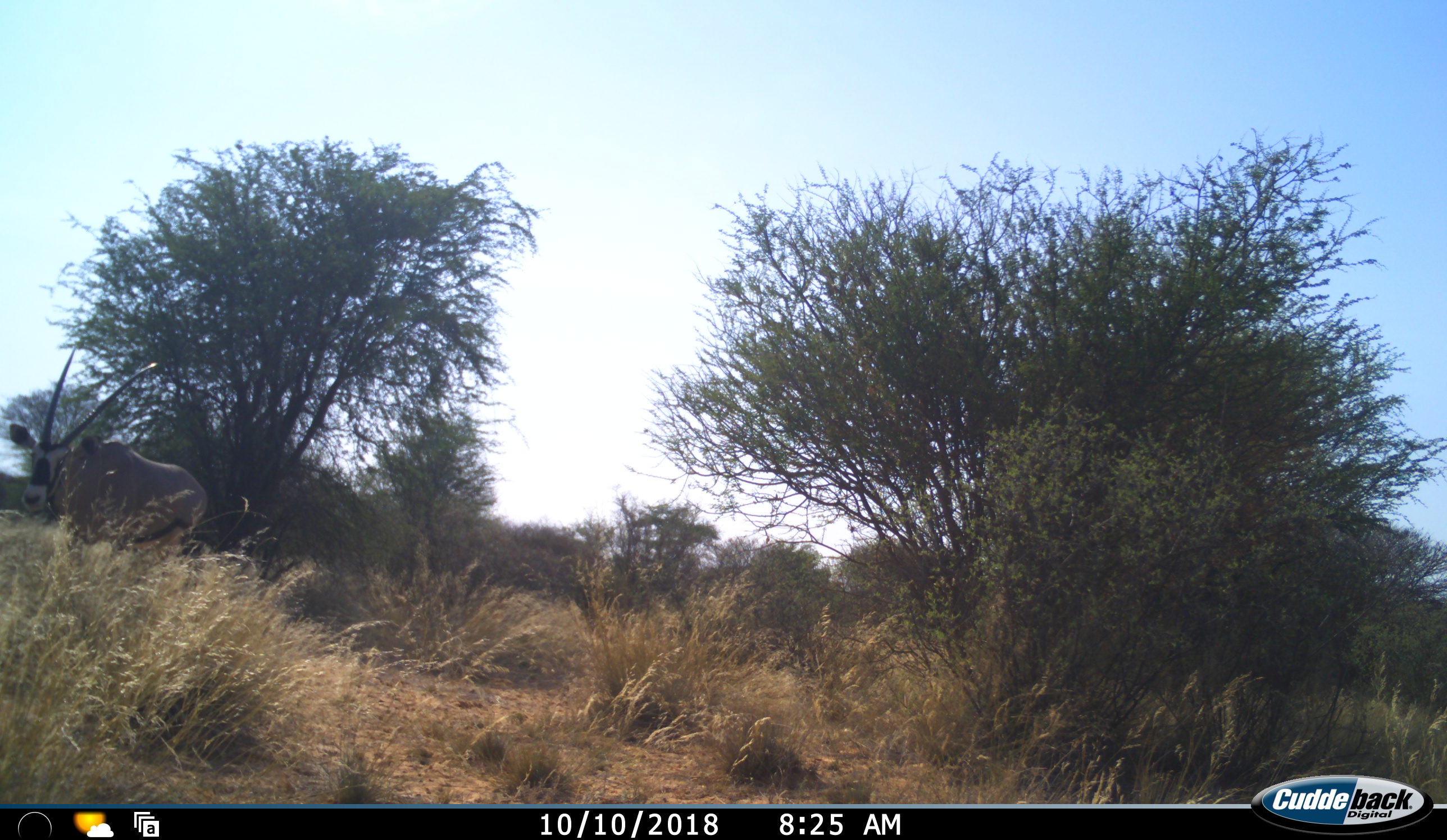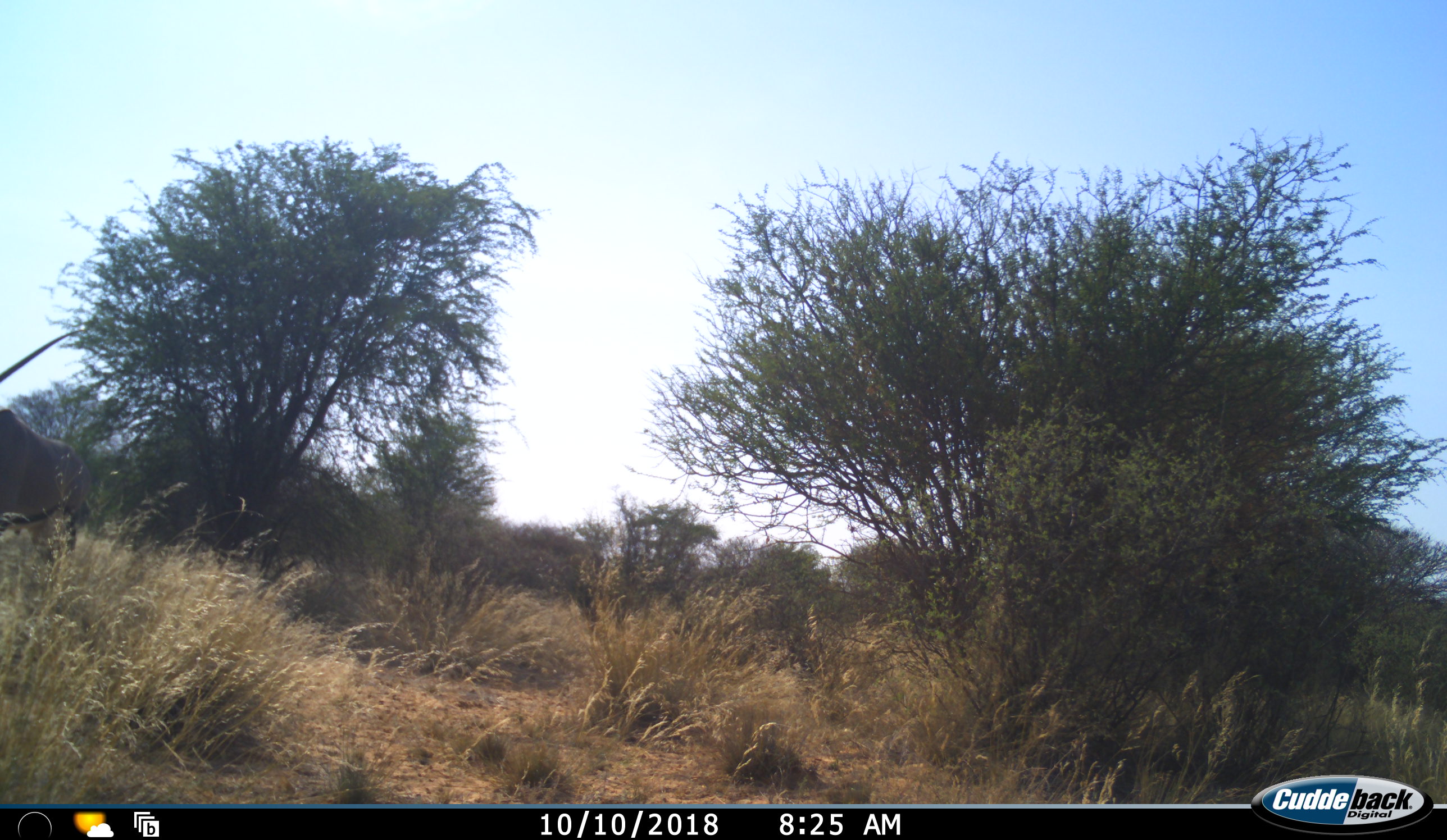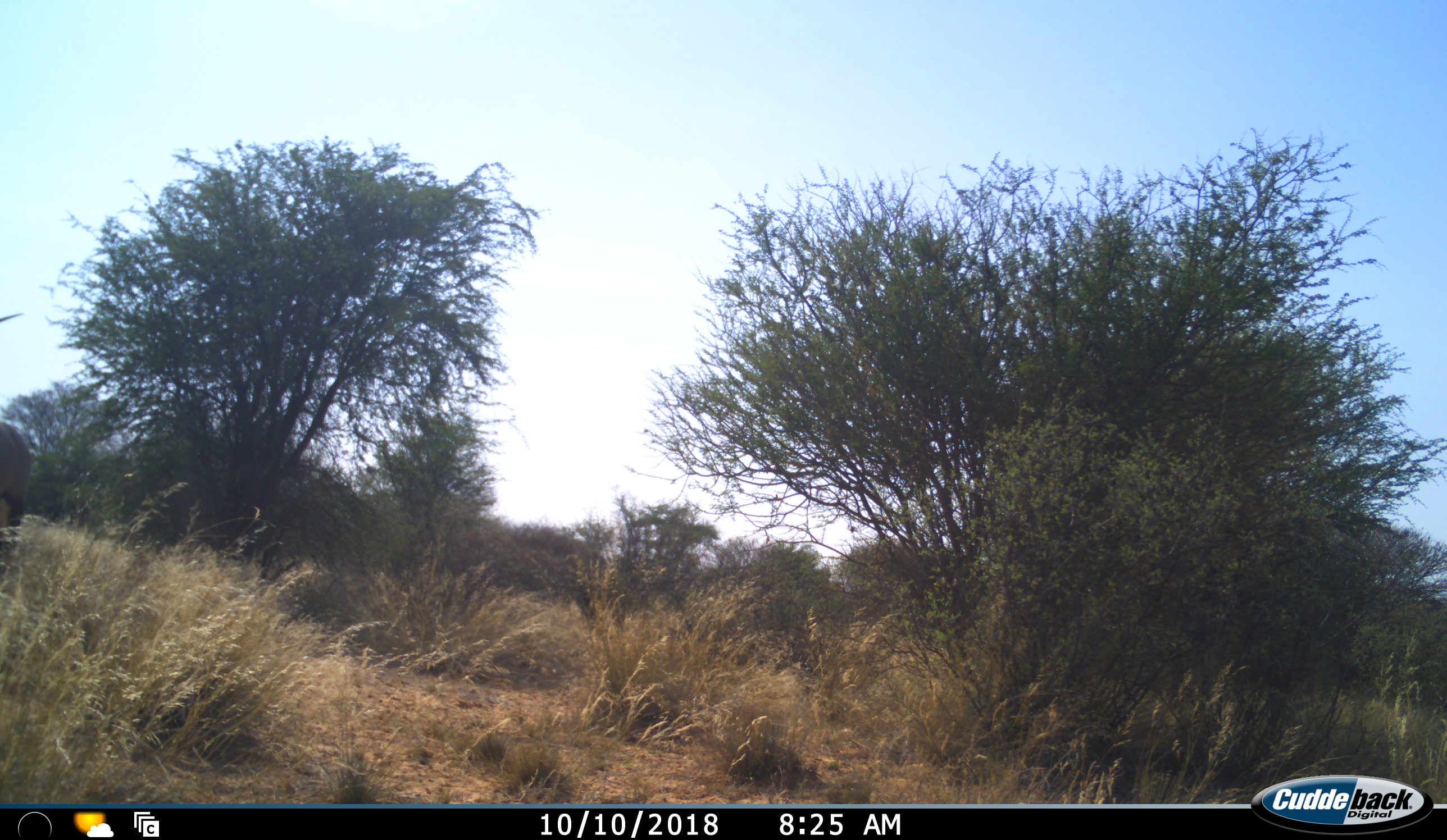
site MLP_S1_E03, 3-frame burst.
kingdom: Animalia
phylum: Chordata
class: Mammalia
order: Artiodactyla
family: Bovidae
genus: Oryx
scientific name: Oryx gazella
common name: gemsbok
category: oryx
Oryx (gemsbok) (Oryx gazella), count 1. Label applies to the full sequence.